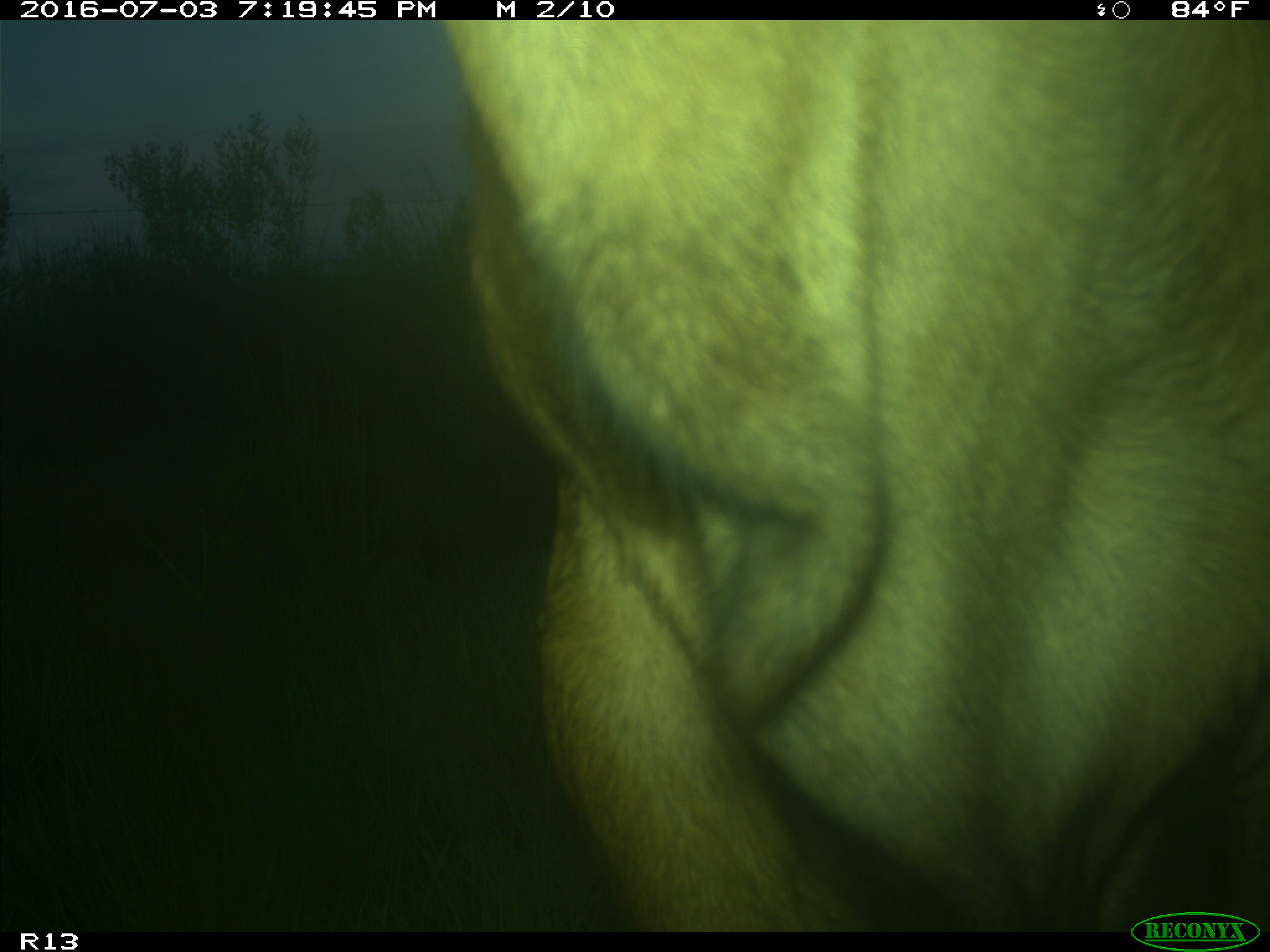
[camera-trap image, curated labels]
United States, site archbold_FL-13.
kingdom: Animalia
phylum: Chordata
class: Mammalia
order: Artiodactyla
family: Bovidae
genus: Bos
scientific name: Bos taurus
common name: domestic cow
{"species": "Bos taurus (domestic cow)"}